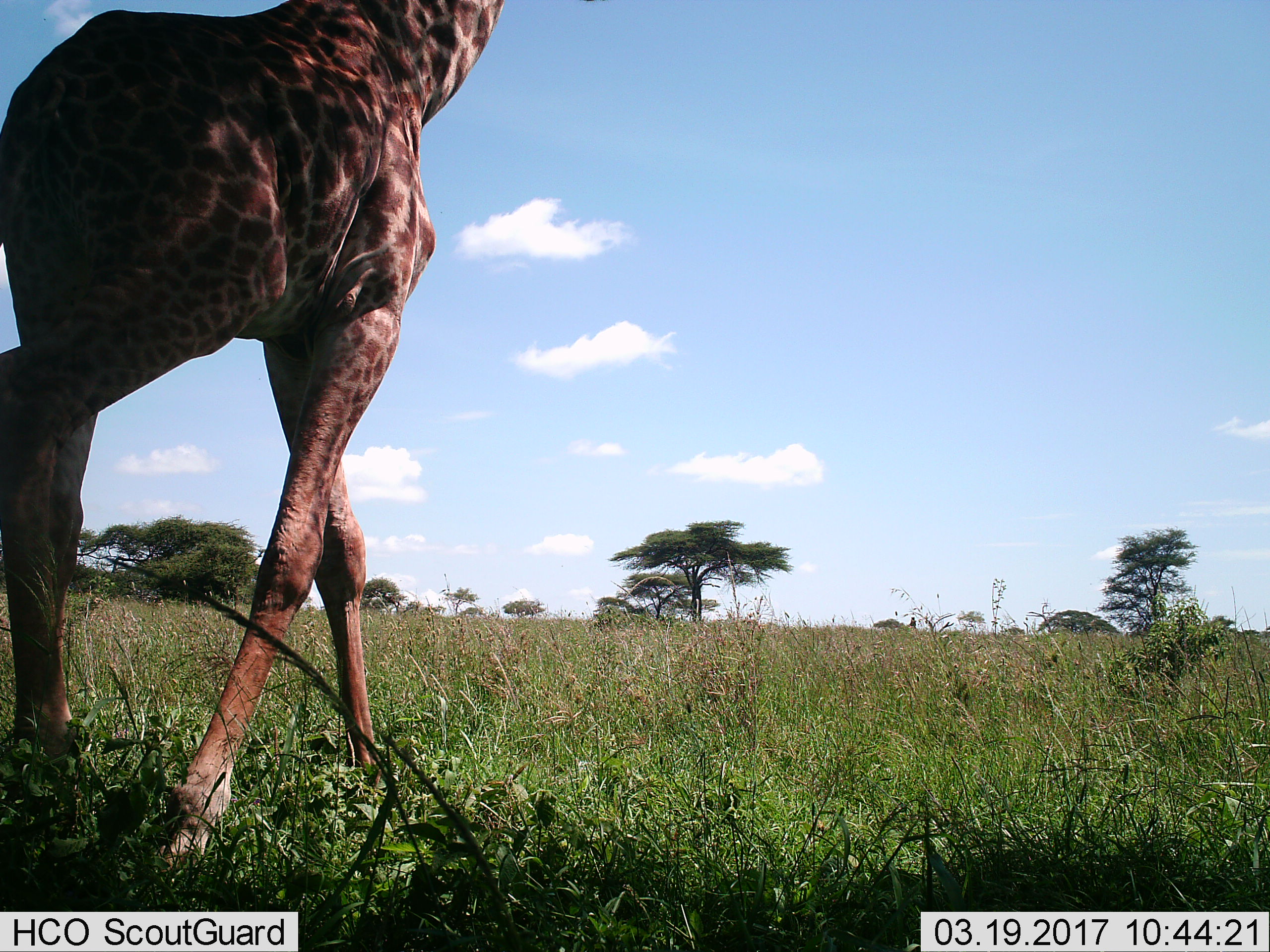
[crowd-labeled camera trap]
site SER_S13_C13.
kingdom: Animalia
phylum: Chordata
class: Mammalia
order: Artiodactyla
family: Giraffidae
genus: Giraffa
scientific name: Giraffa camelopardalis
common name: giraffe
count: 1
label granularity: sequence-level